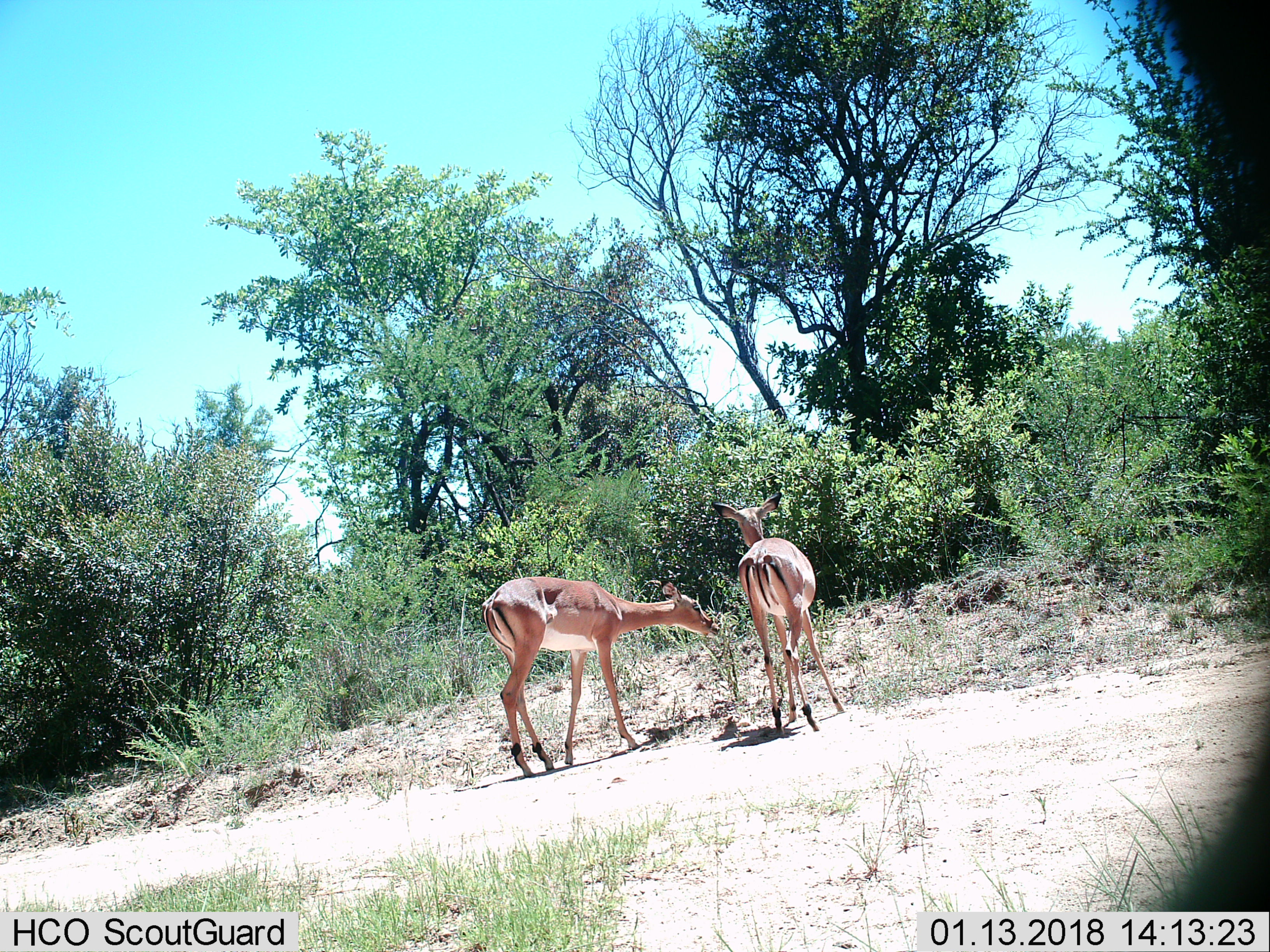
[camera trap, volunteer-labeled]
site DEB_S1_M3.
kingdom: Animalia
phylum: Chordata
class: Mammalia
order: Artiodactyla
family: Bovidae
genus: Aepyceros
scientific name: Aepyceros melampus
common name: impala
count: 2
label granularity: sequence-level